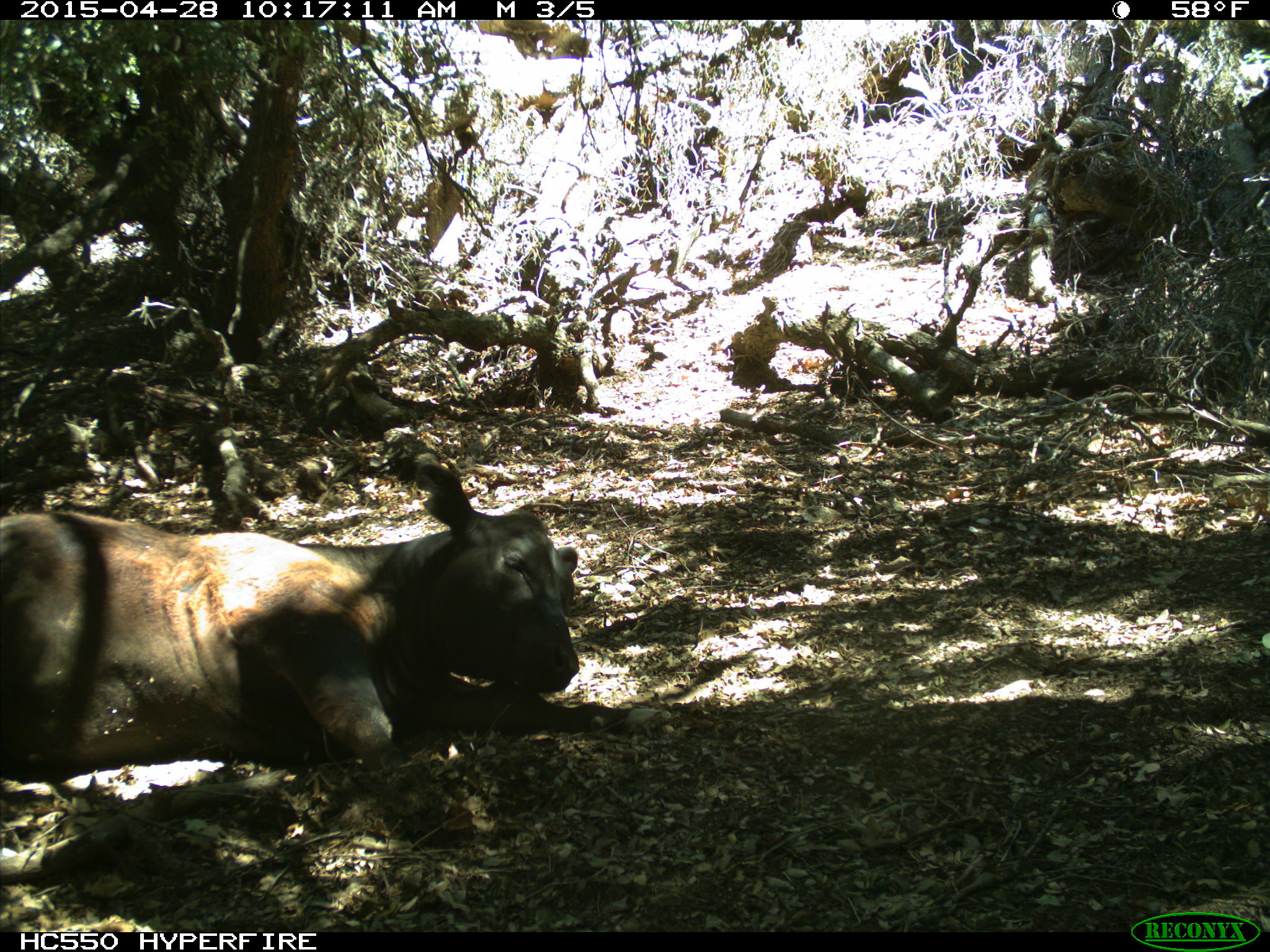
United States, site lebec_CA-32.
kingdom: Animalia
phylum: Chordata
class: Mammalia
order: Artiodactyla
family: Bovidae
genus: Bos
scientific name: Bos taurus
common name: domestic cow